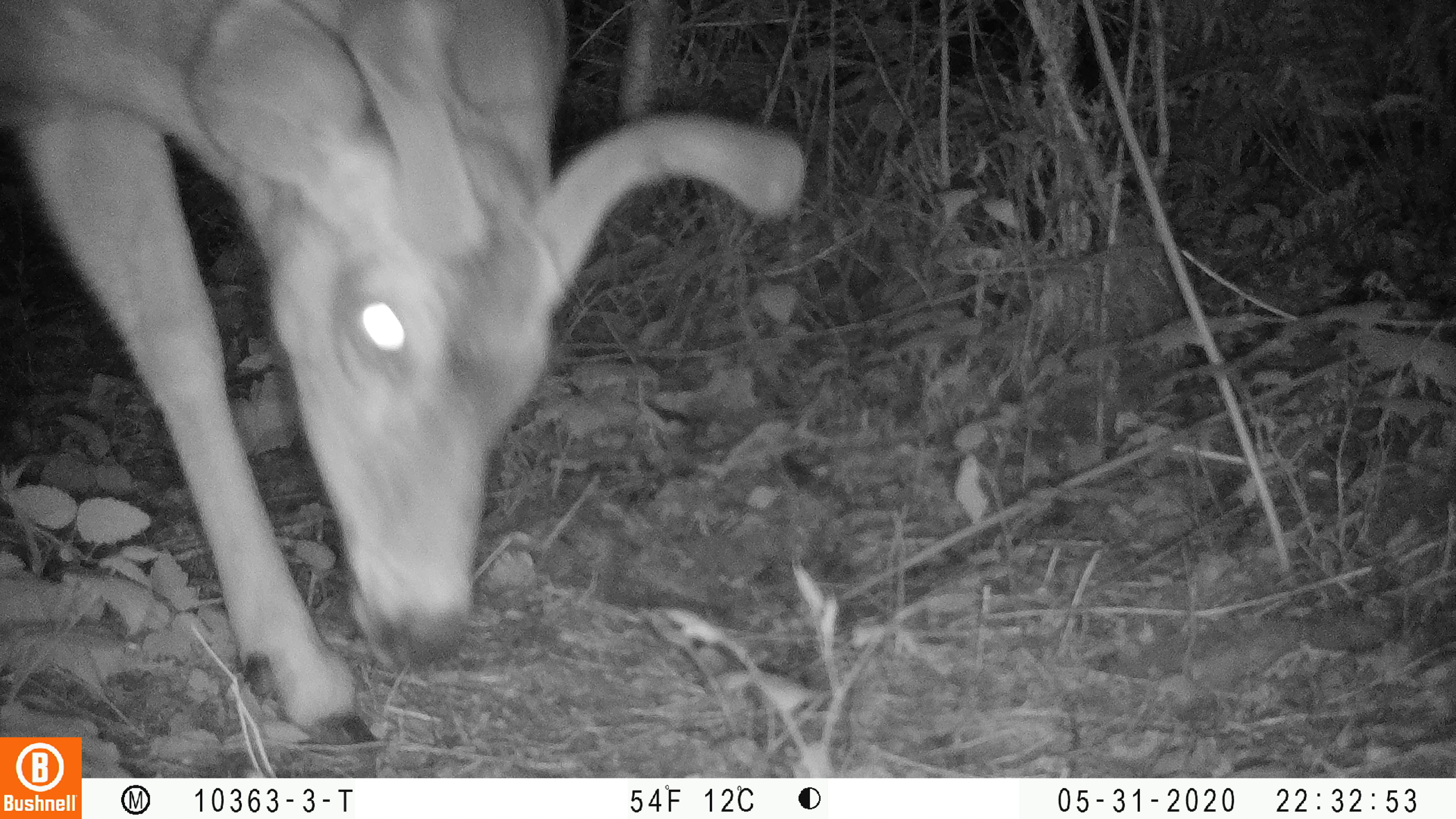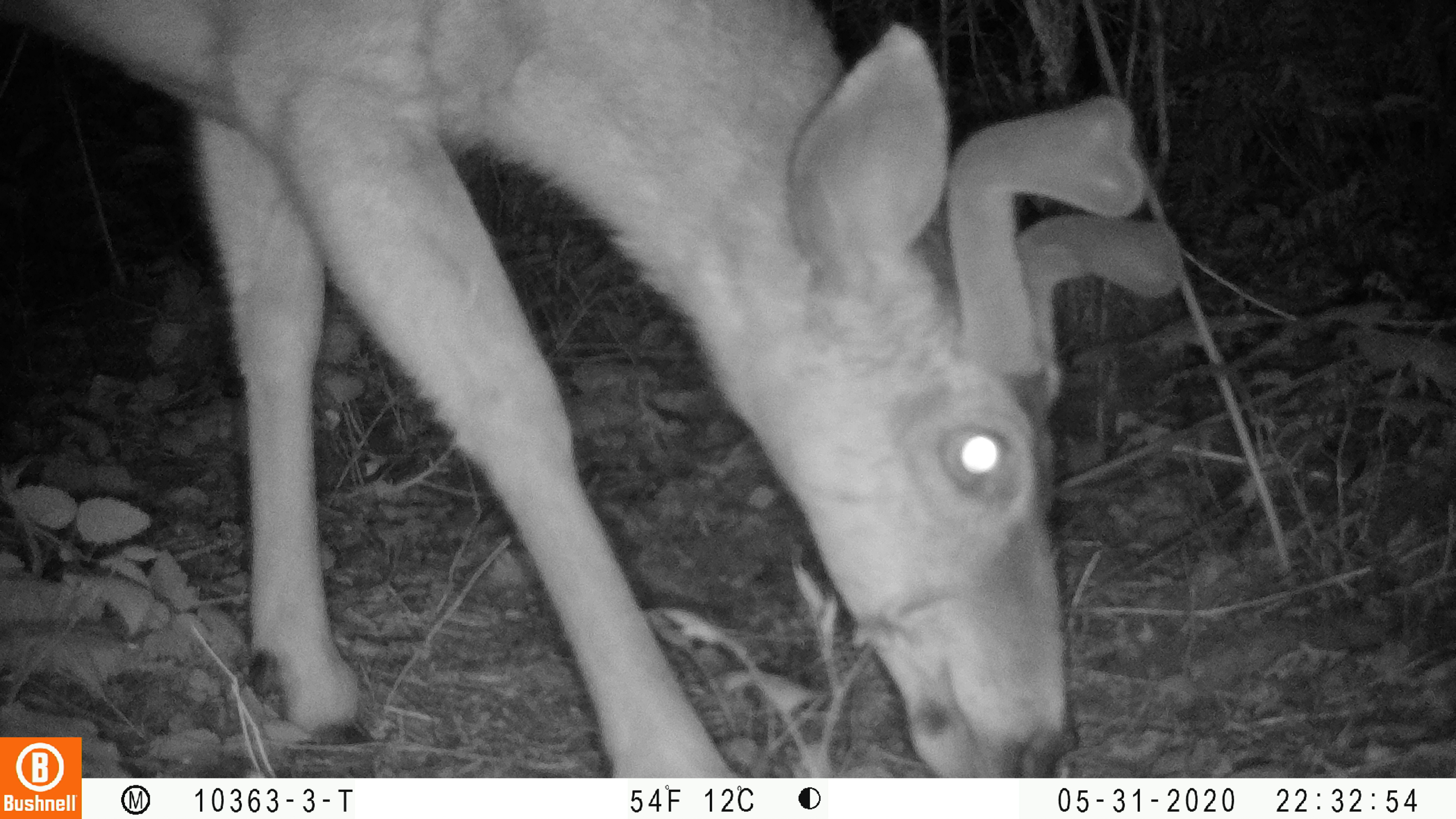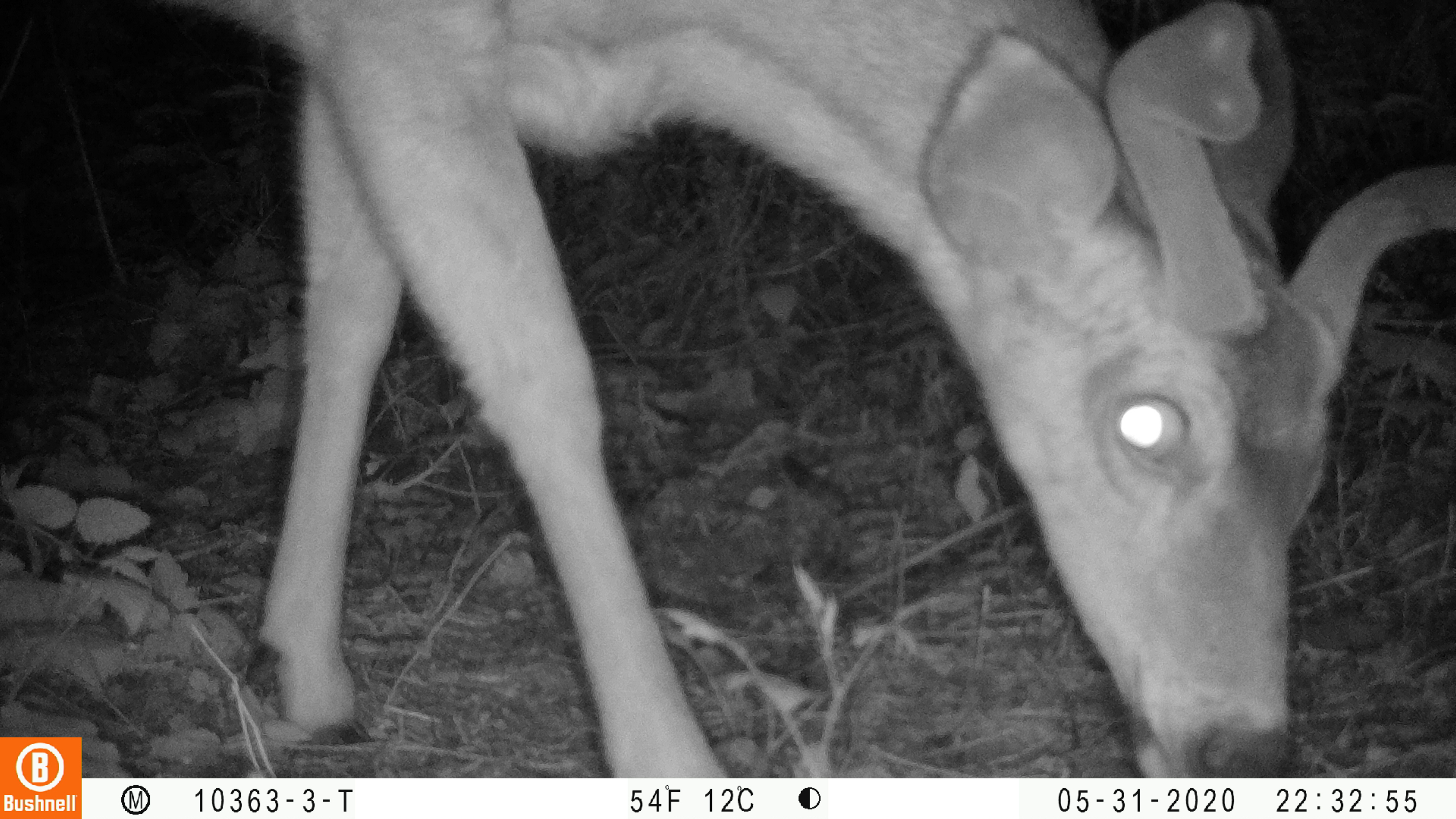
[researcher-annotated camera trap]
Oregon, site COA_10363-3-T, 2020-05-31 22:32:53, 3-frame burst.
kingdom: Animalia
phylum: Chordata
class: Mammalia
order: Artiodactyla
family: Cervidae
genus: Odocoileus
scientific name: Odocoileus hemionus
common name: black-tailed deer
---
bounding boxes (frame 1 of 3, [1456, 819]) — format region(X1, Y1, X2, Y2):
black-tailed deer: region(0, 2, 818, 734)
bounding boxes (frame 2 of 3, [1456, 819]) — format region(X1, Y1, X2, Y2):
black-tailed deer: region(27, 0, 1191, 732)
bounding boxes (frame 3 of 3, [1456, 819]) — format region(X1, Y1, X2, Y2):
black-tailed deer: region(192, 0, 1447, 774)